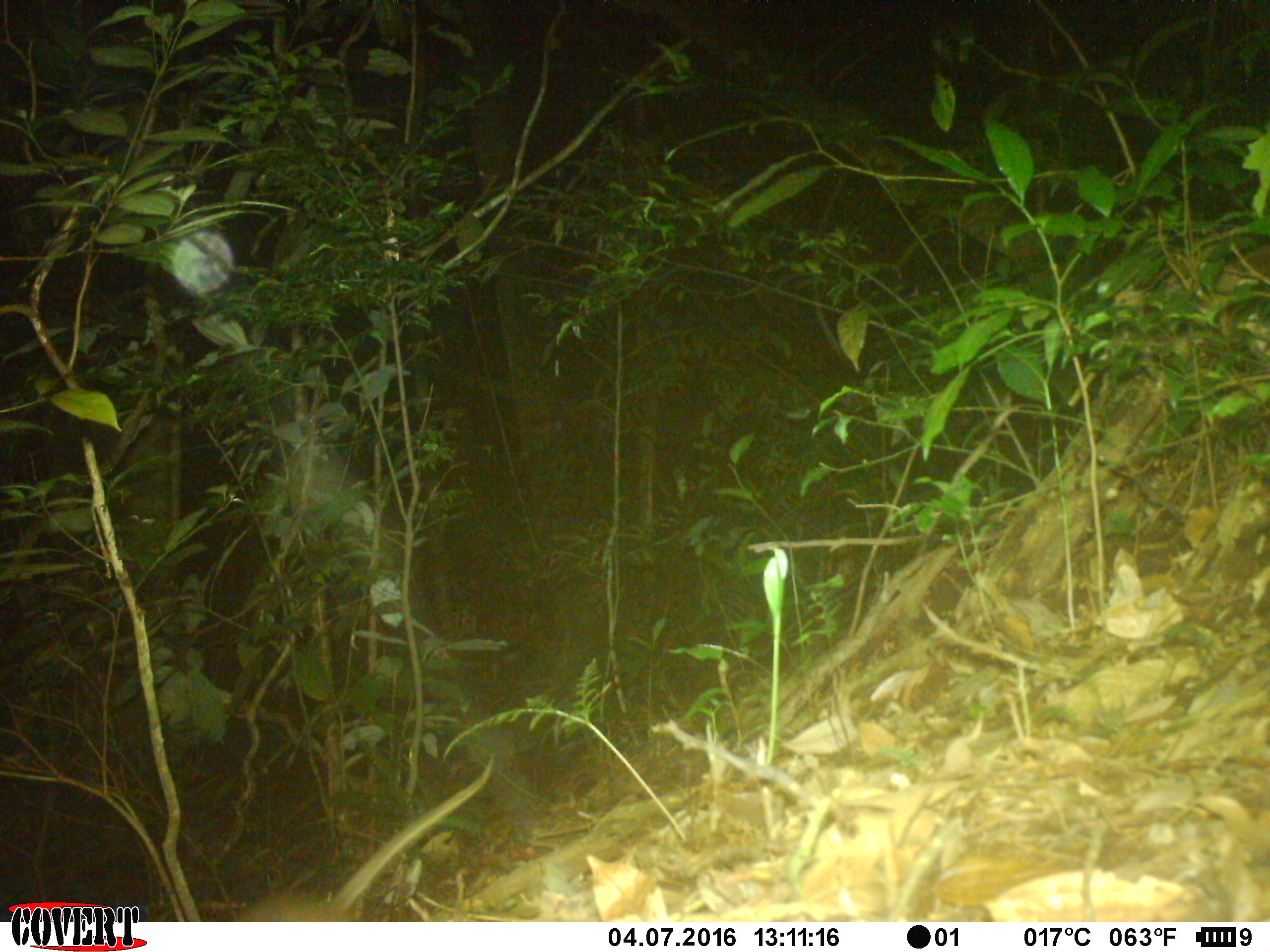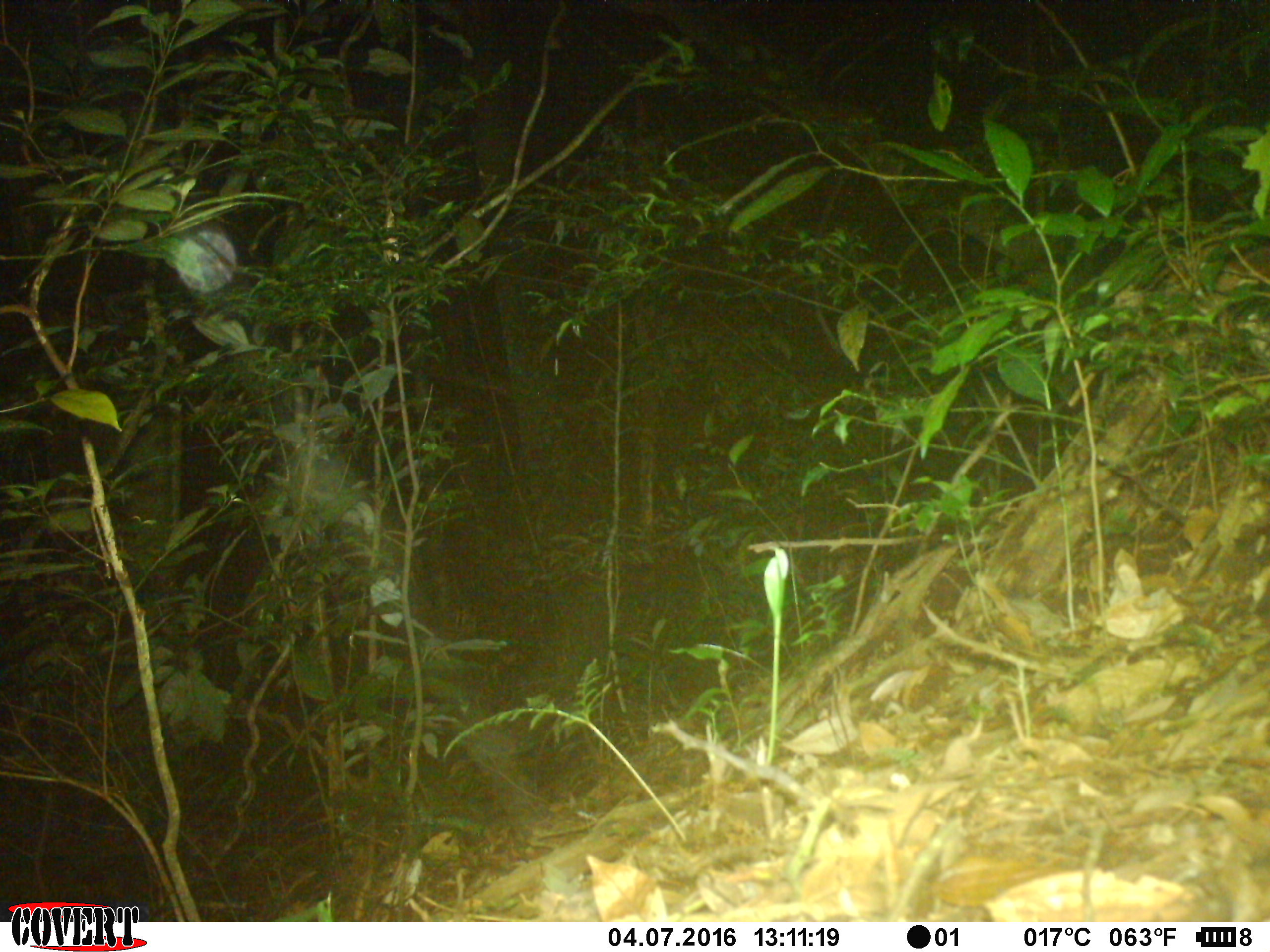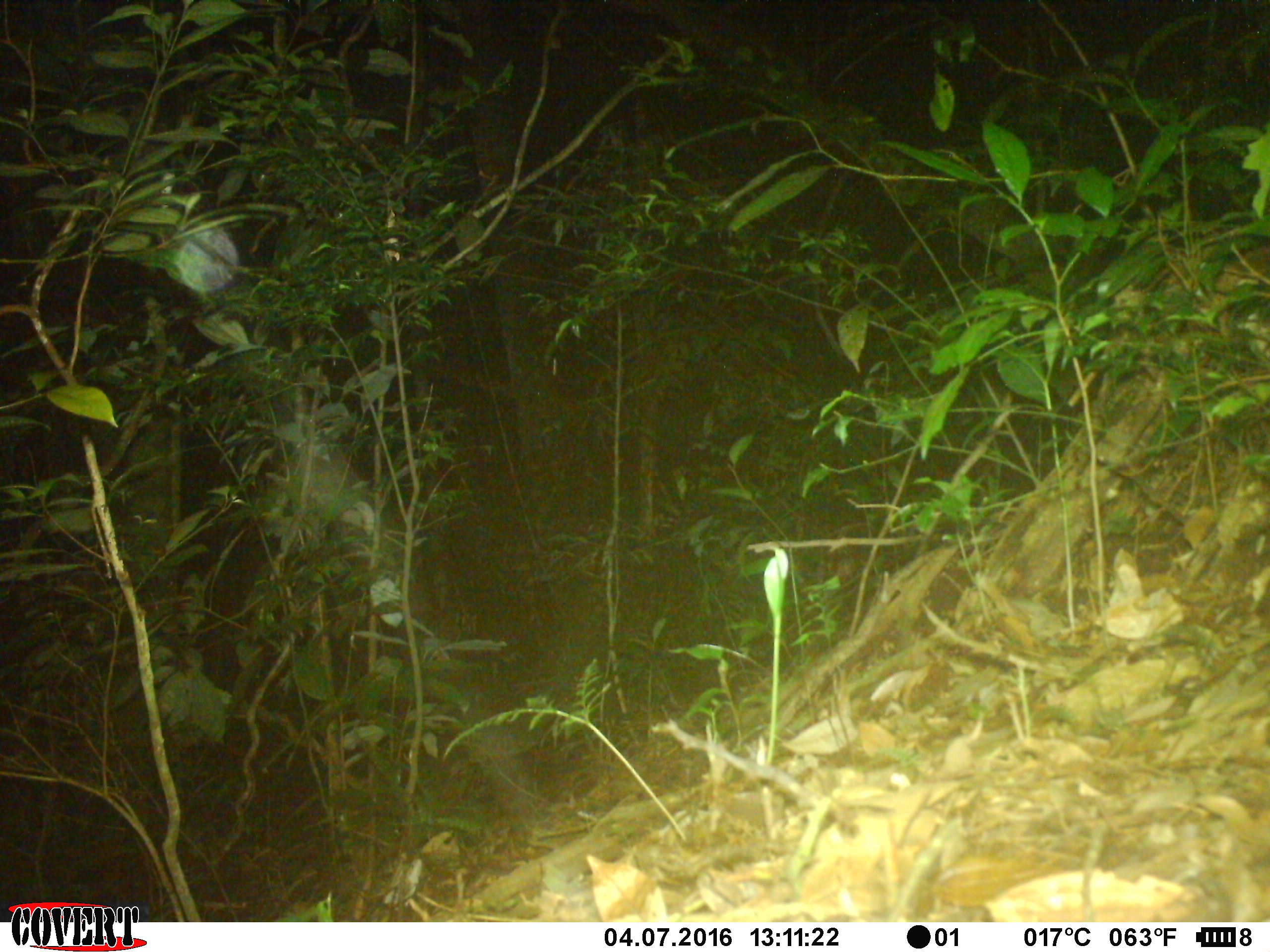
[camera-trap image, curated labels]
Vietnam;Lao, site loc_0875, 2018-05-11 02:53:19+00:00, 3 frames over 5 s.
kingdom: Animalia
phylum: Chordata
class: Mammalia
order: Rodentia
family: Muridae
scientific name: Muridae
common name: old-world mice and rats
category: unidentified murid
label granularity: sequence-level